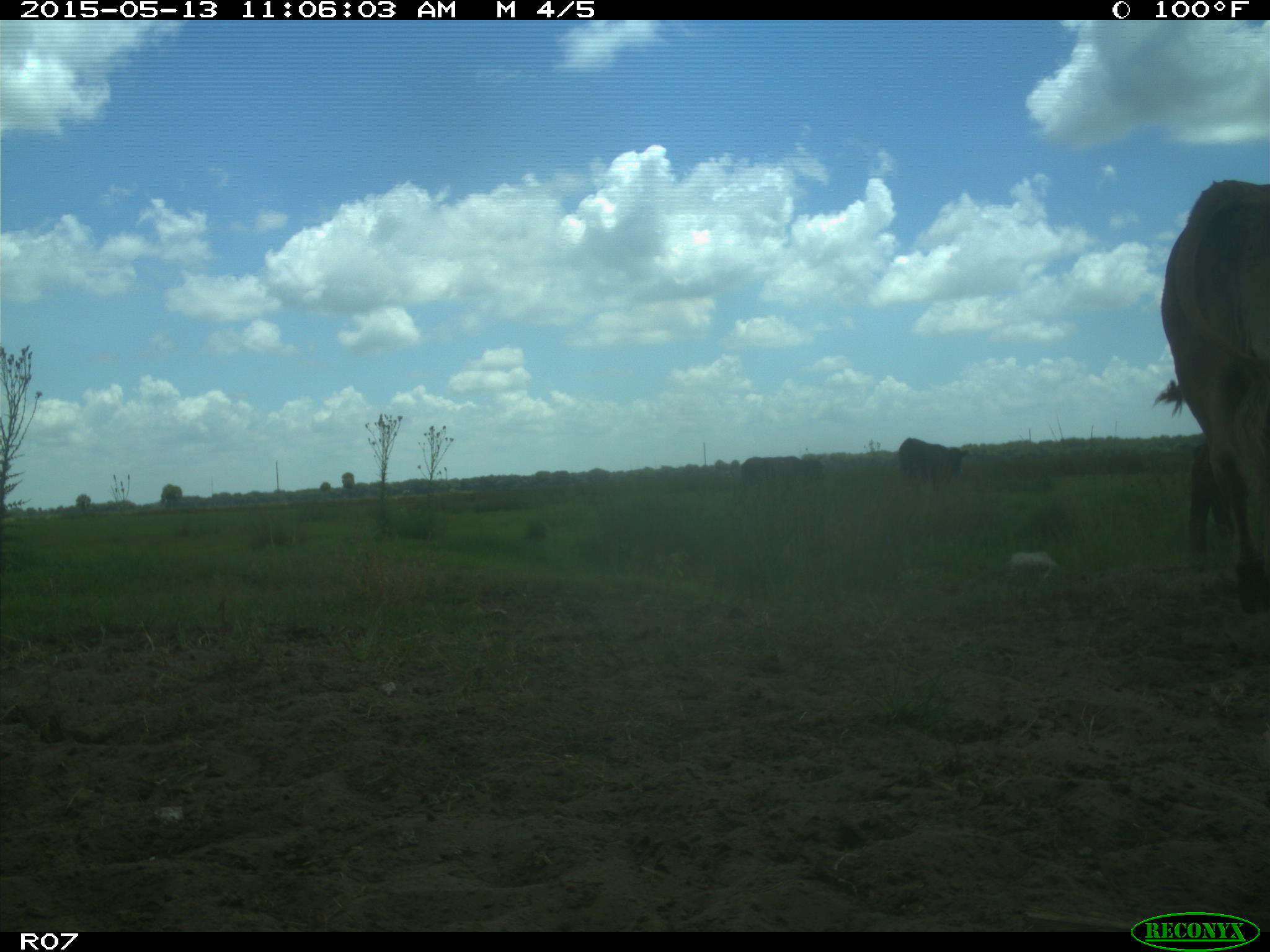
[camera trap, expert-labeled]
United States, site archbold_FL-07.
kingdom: Animalia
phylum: Chordata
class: Mammalia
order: Artiodactyla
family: Bovidae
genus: Bos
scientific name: Bos taurus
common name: domestic cow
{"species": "Bos taurus (domestic cow)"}